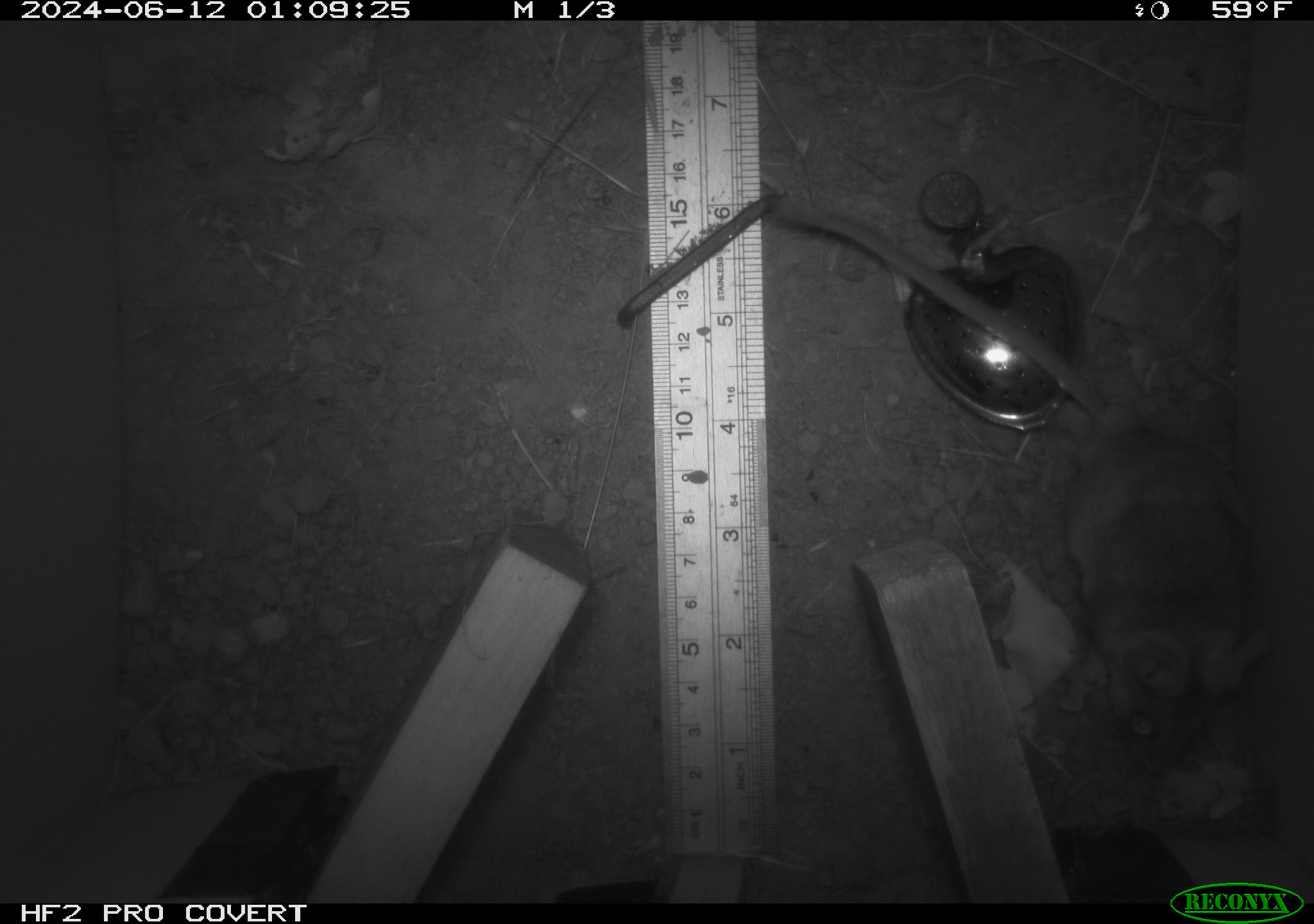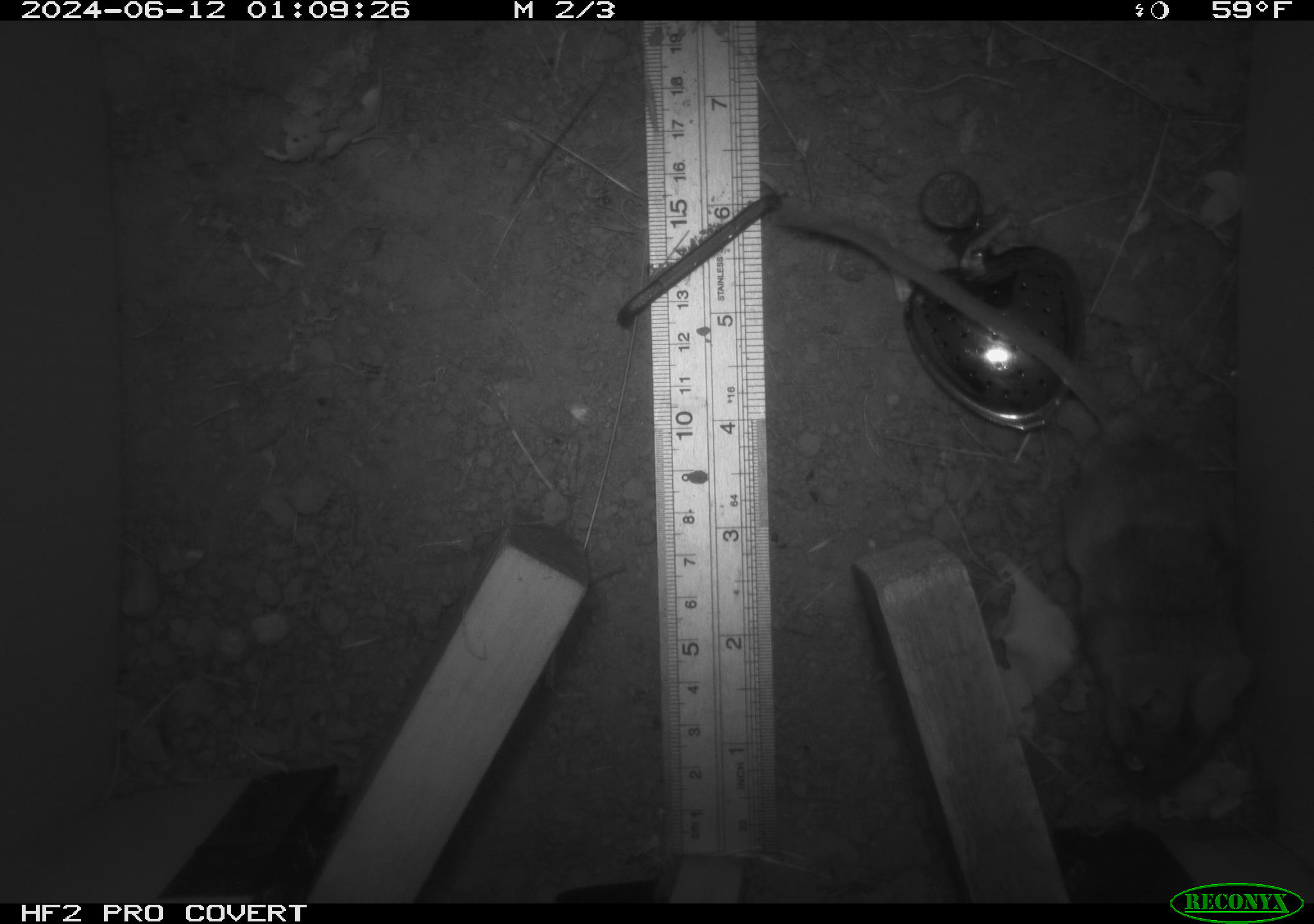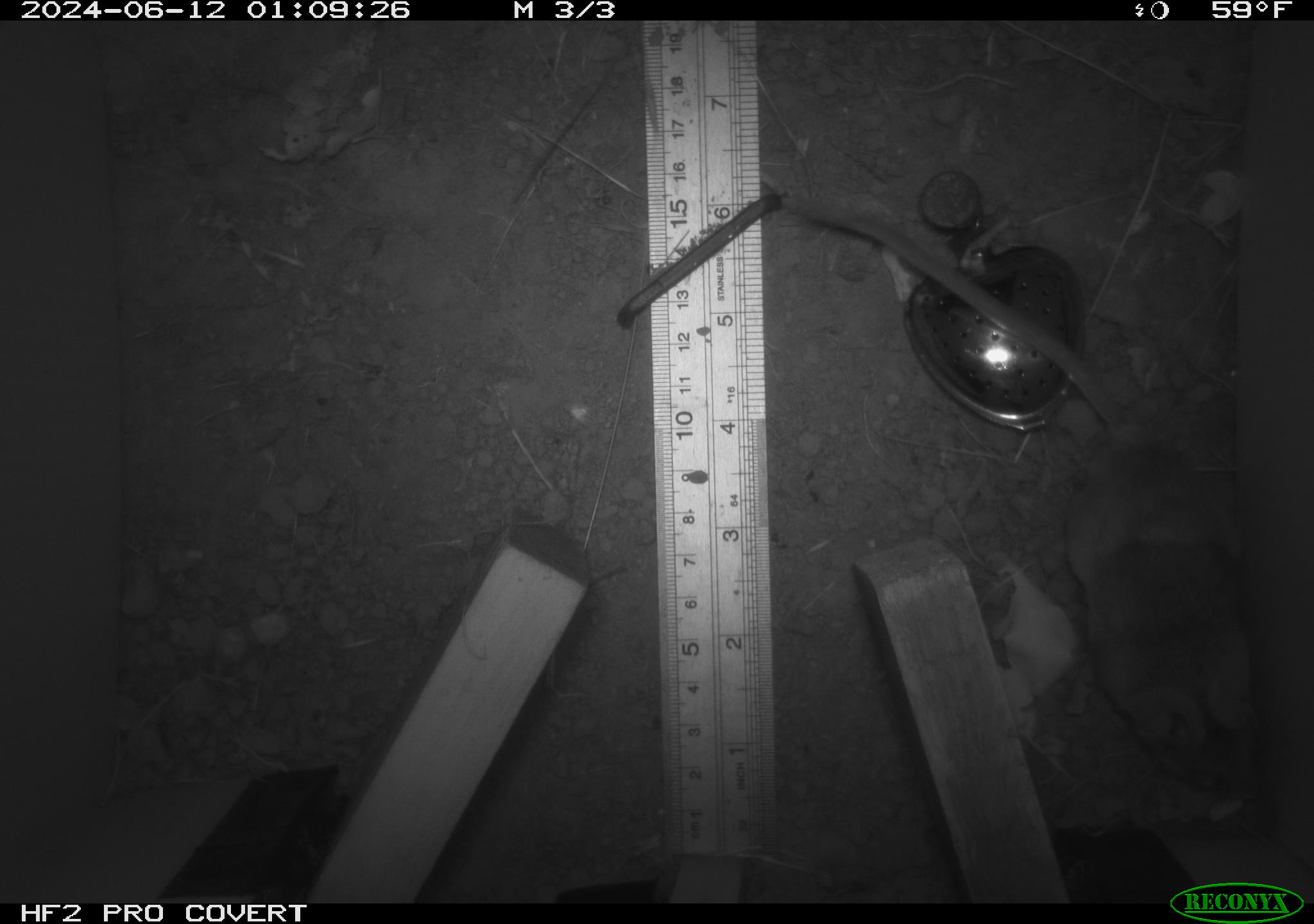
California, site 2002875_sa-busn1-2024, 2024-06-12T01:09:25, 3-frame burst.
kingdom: Animalia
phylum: Chordata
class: Mammalia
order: Rodentia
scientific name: Rodentia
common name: rodent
Rodent (Rodentia).